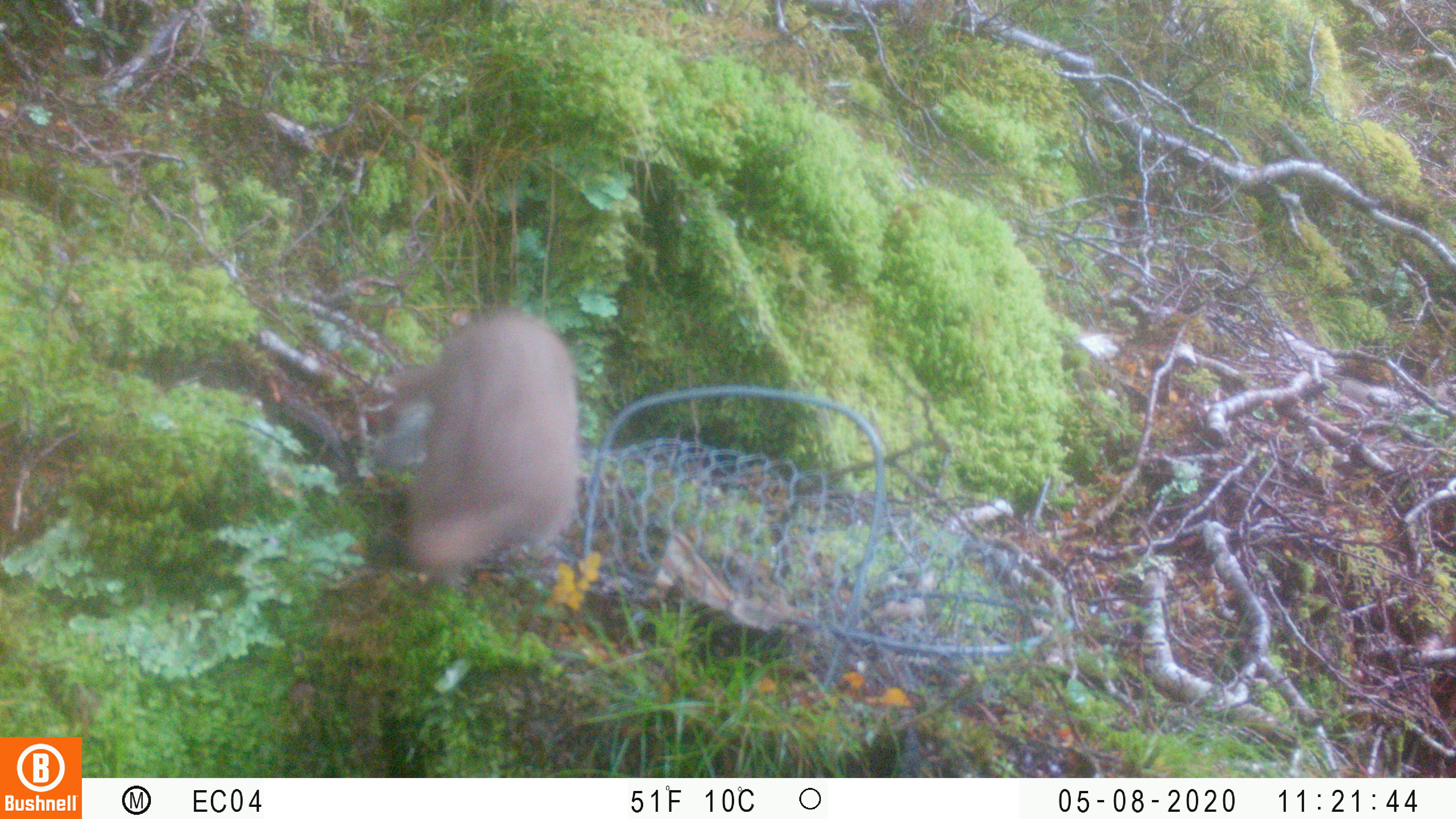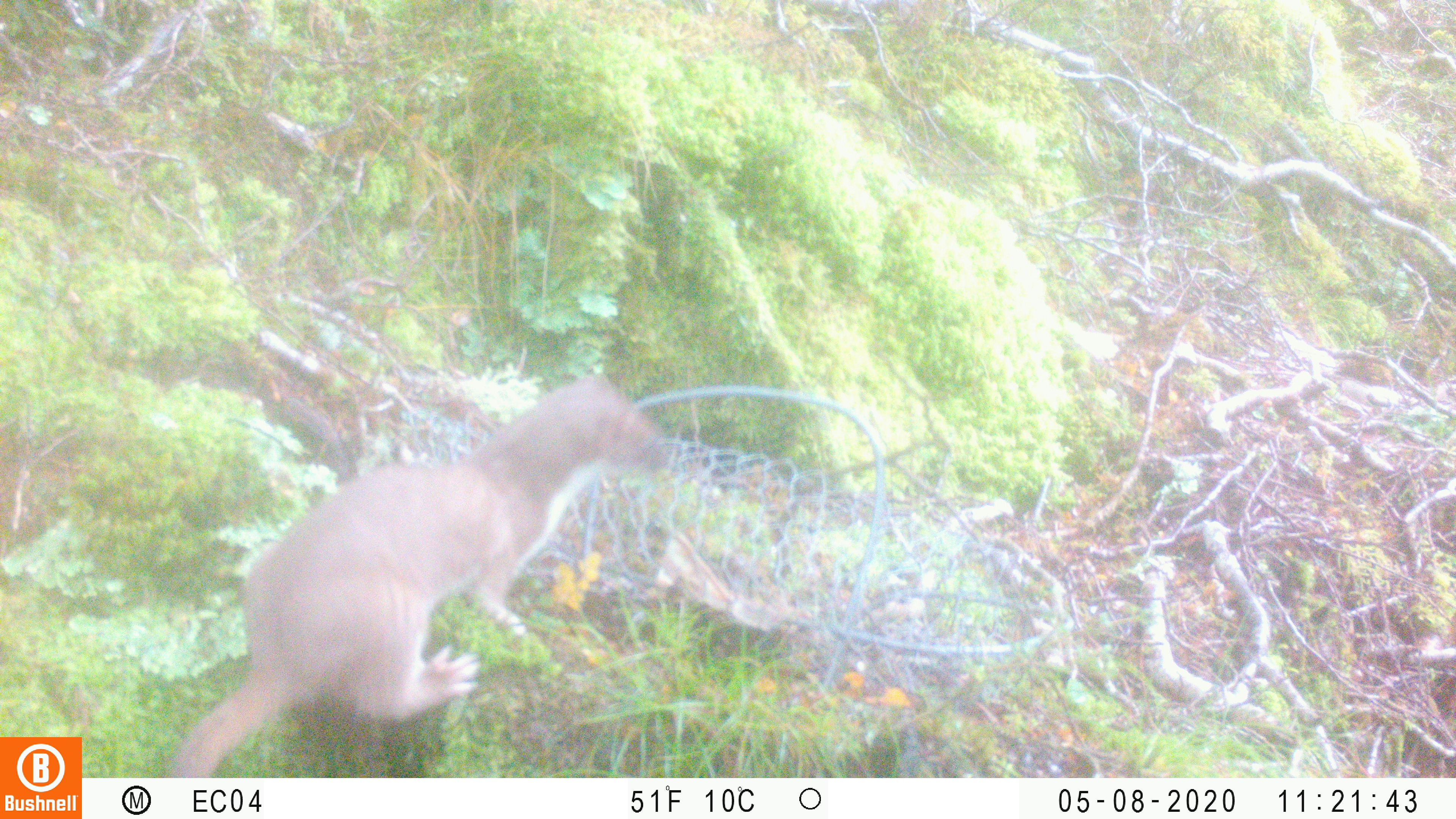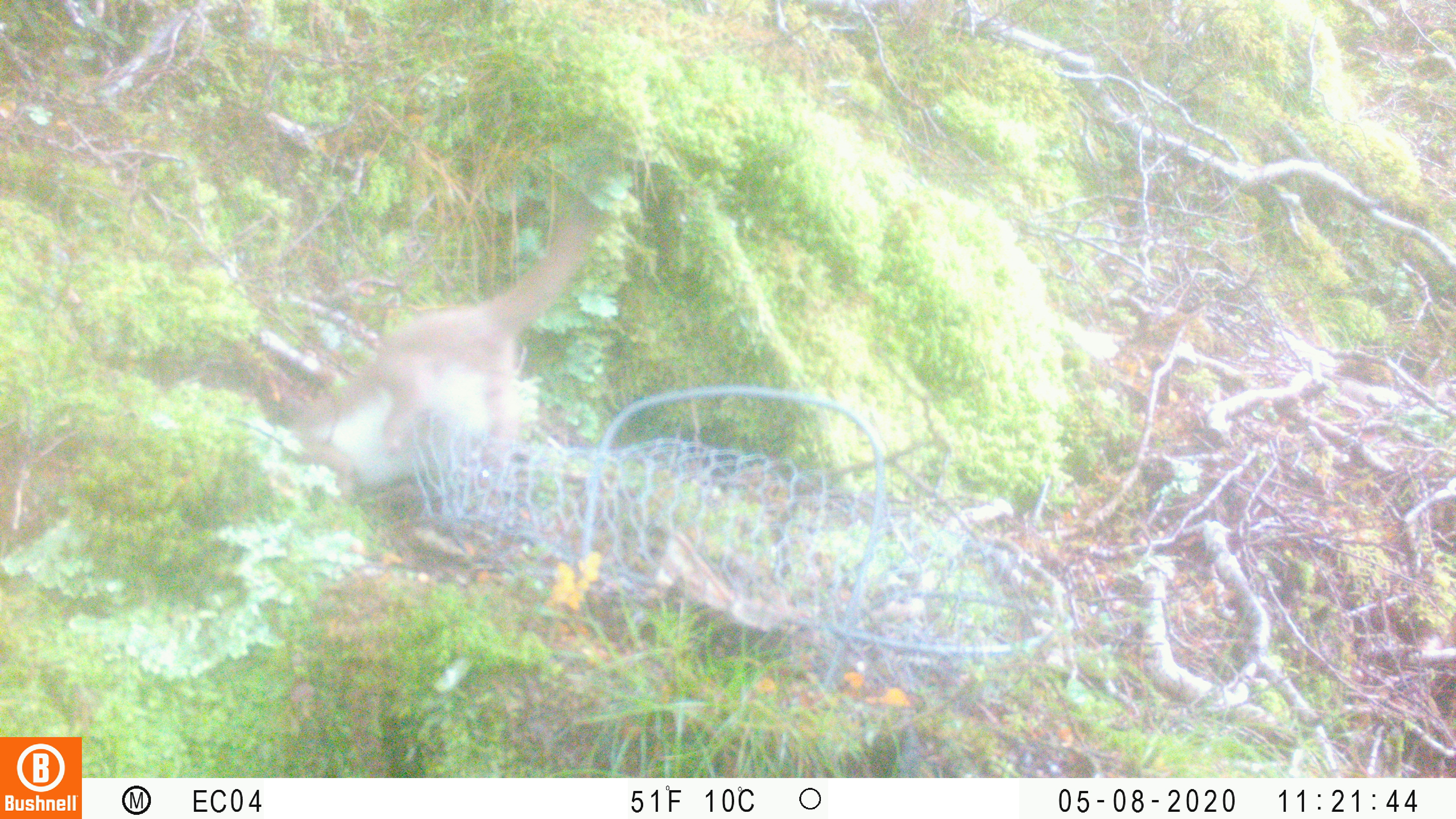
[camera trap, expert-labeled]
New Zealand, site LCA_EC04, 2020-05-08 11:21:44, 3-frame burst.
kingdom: Animalia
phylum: Chordata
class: Mammalia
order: Carnivora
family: Mustelidae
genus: Mustela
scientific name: Mustela erminea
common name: stoat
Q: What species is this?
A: Stoat (Mustela erminea).